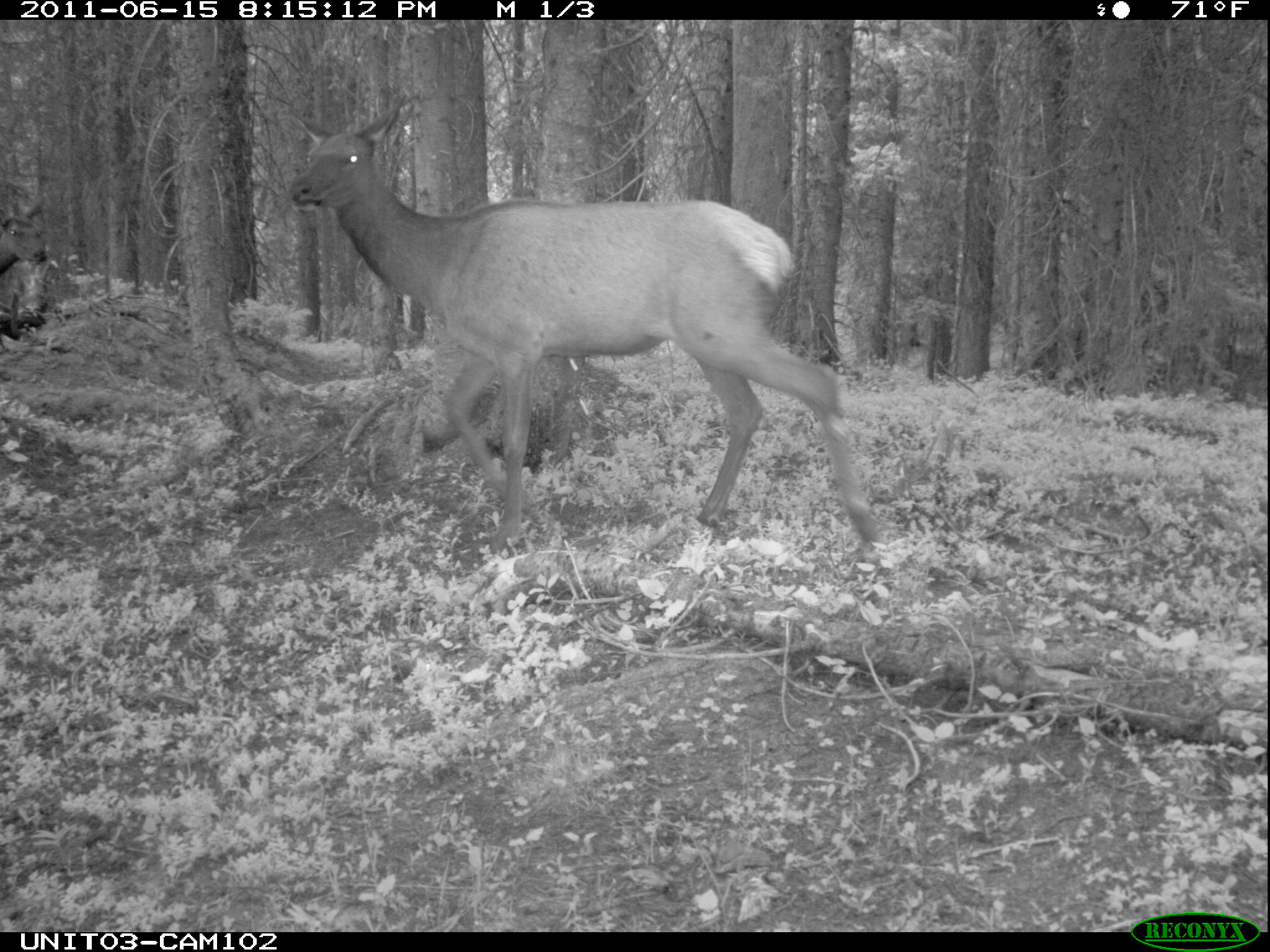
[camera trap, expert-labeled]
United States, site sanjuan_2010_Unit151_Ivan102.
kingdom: Animalia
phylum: Chordata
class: Mammalia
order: Artiodactyla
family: Cervidae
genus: Cervus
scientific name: Cervus elaphus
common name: red deer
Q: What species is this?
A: Cervus elaphus (red deer).